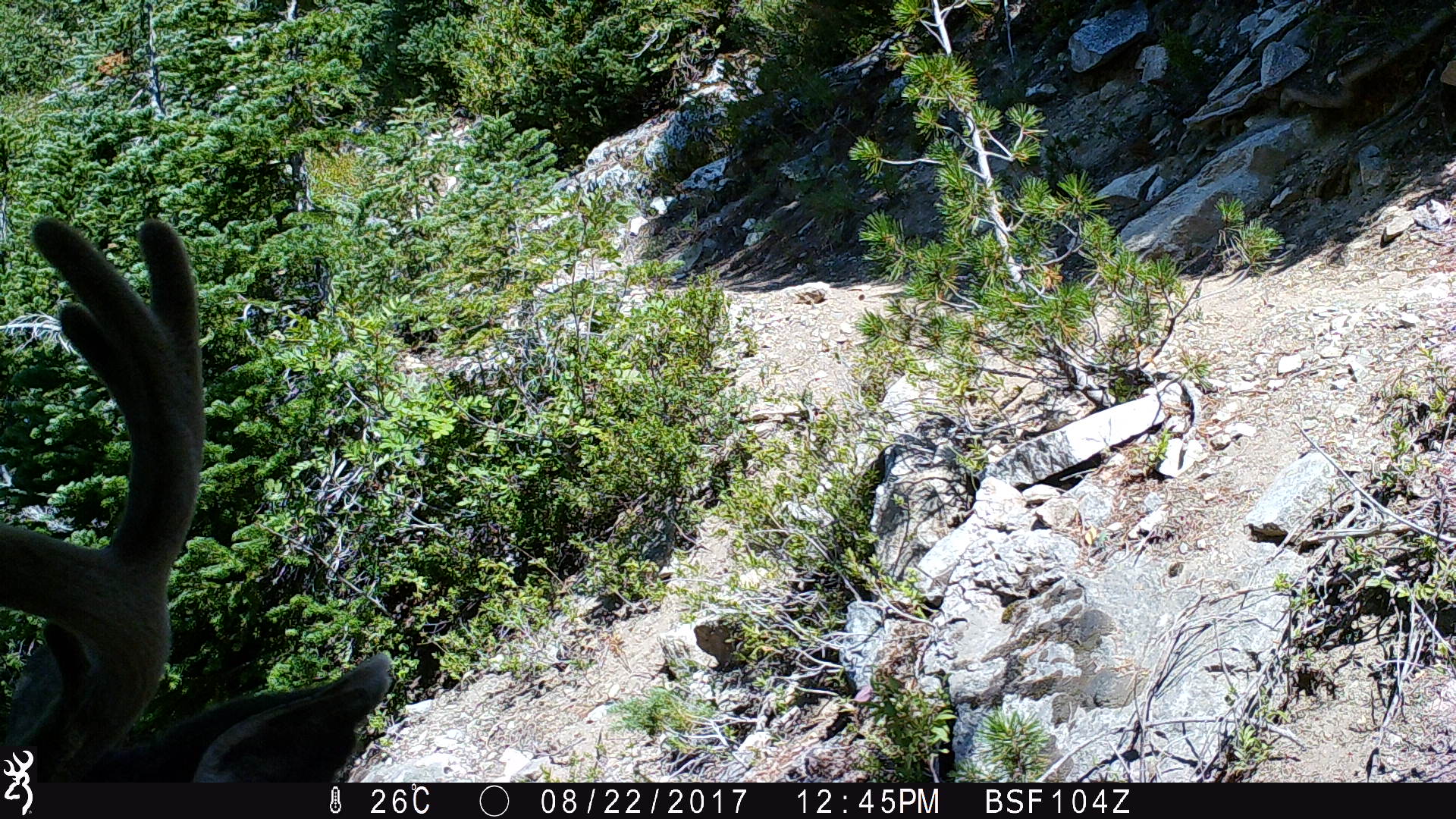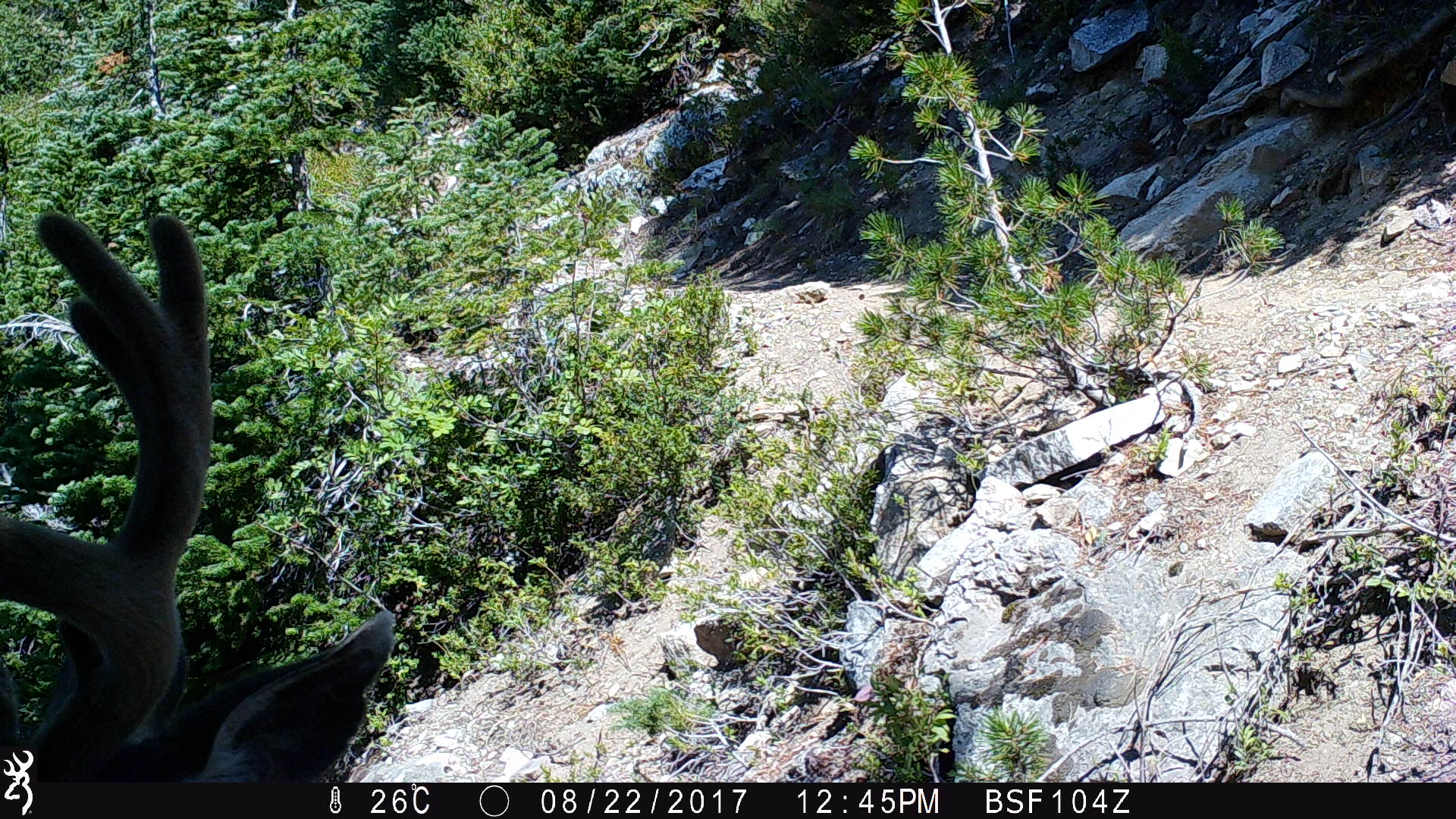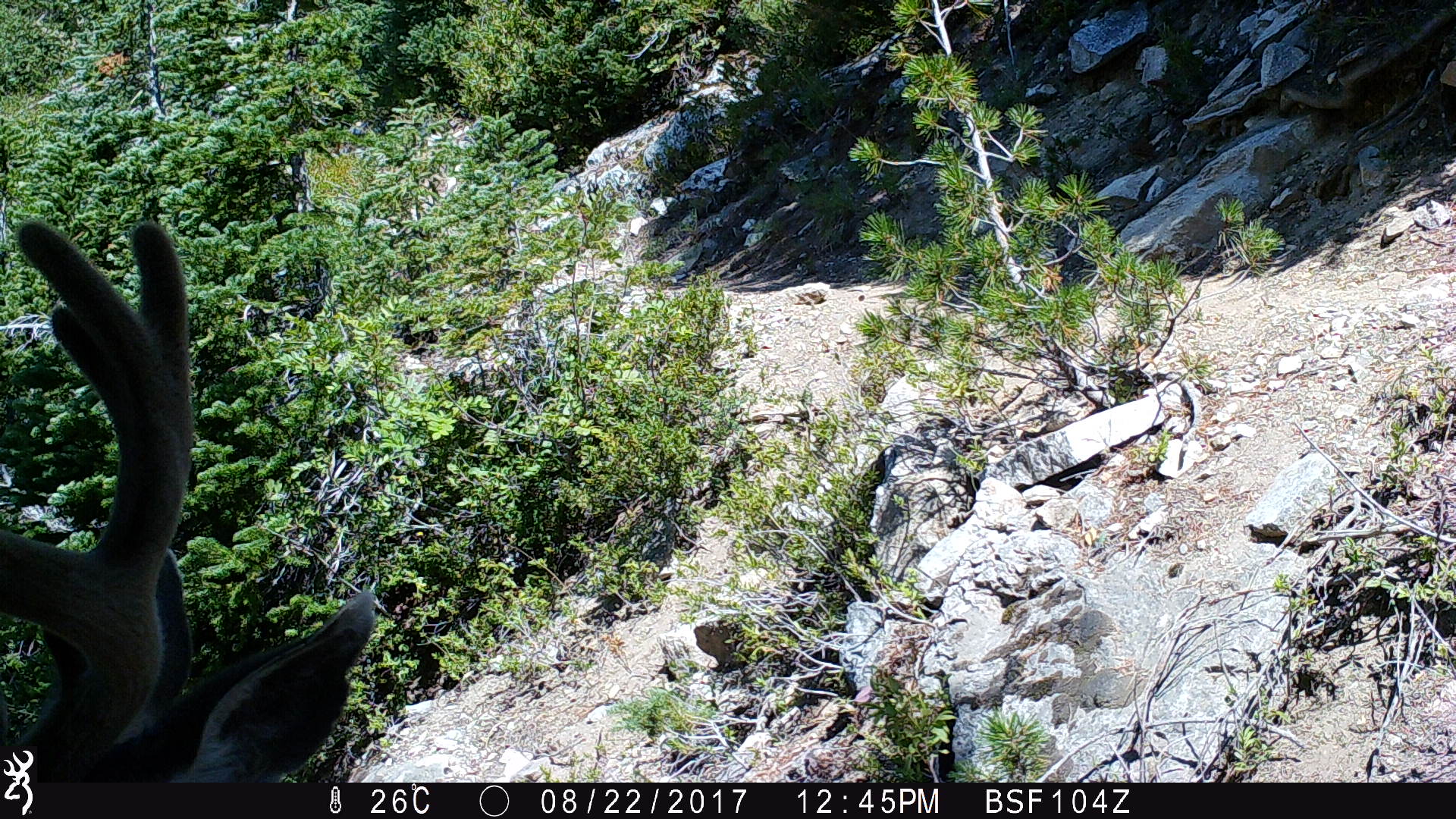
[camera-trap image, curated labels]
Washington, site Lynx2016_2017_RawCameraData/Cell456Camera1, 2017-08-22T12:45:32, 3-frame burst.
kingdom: Animalia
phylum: Chordata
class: Mammalia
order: Artiodactyla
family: Cervidae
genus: Odocoileus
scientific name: Odocoileus hemionus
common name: mule deer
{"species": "Odocoileus hemionus (mule deer)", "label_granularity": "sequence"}